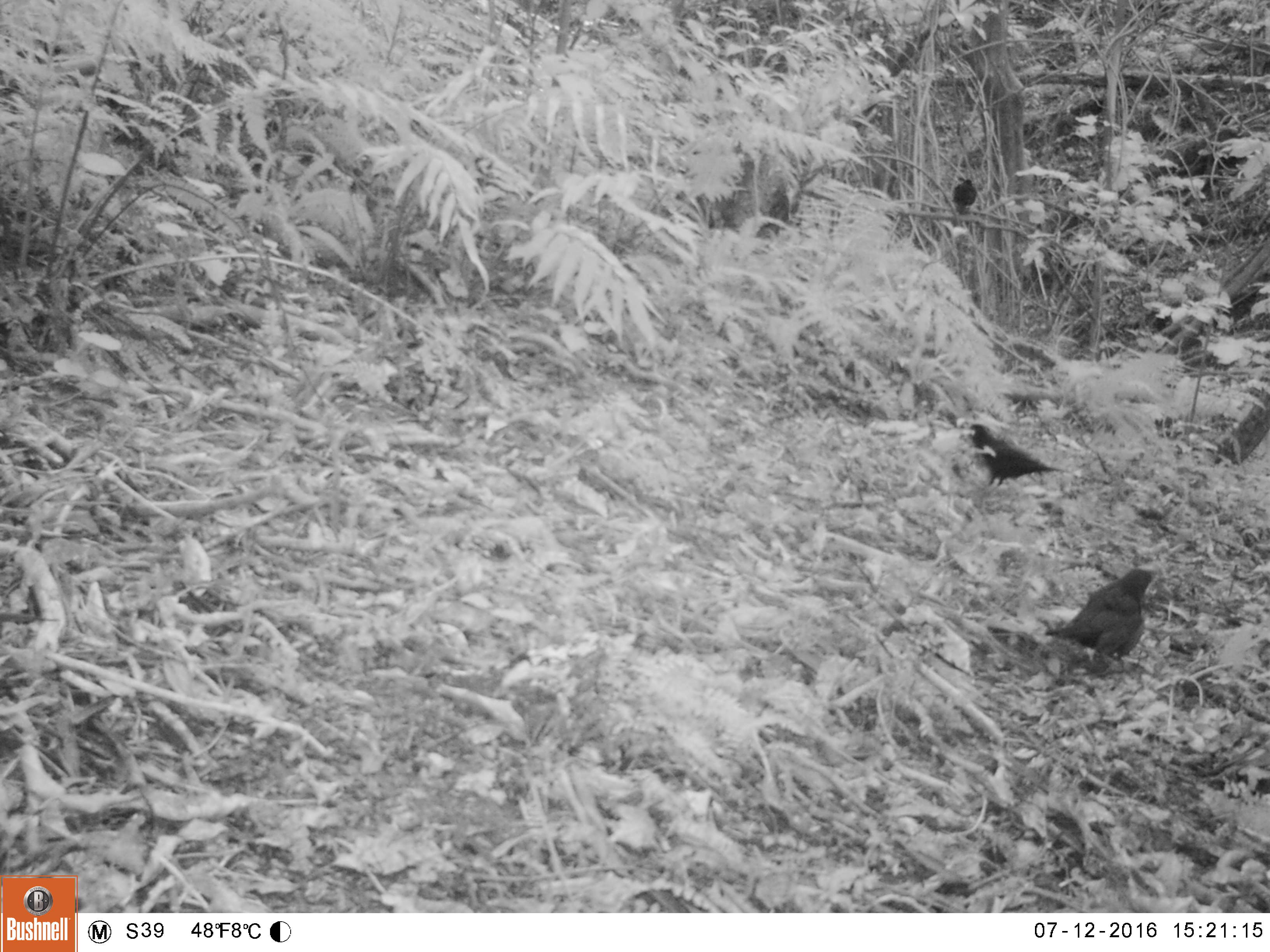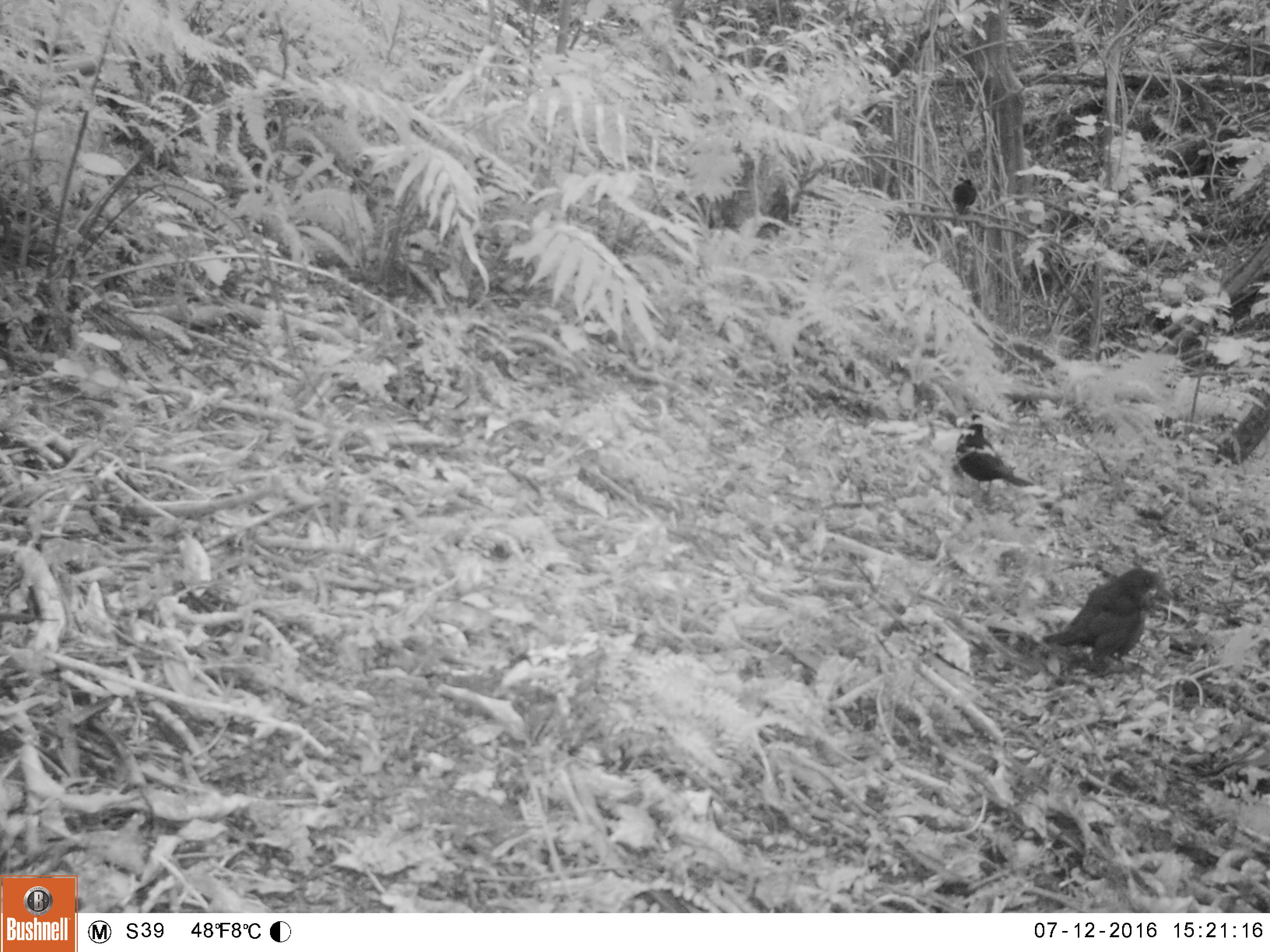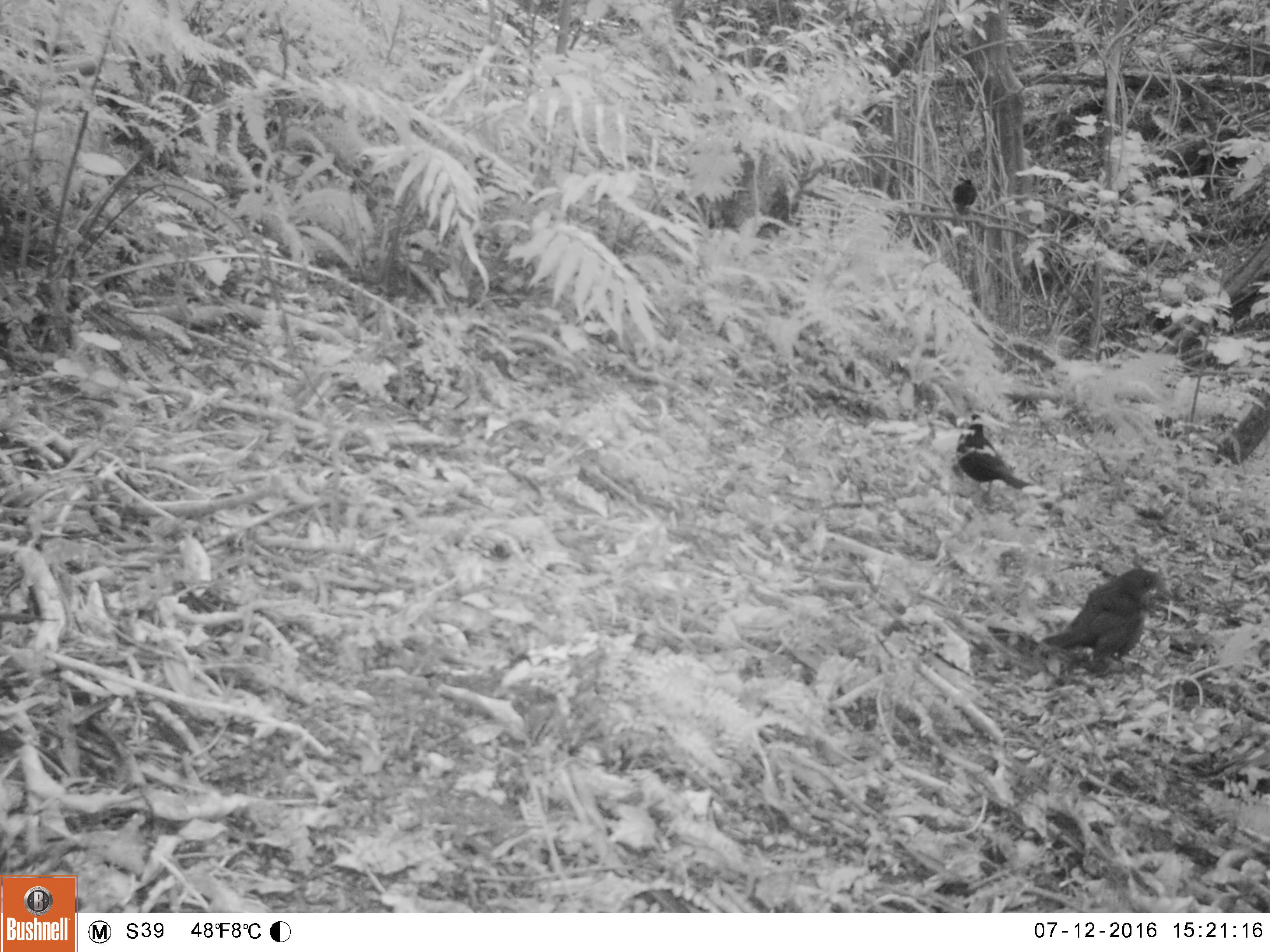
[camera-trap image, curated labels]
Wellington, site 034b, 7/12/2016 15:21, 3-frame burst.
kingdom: Animalia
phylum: Chordata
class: Aves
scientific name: Aves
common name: bird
Bird (Aves).